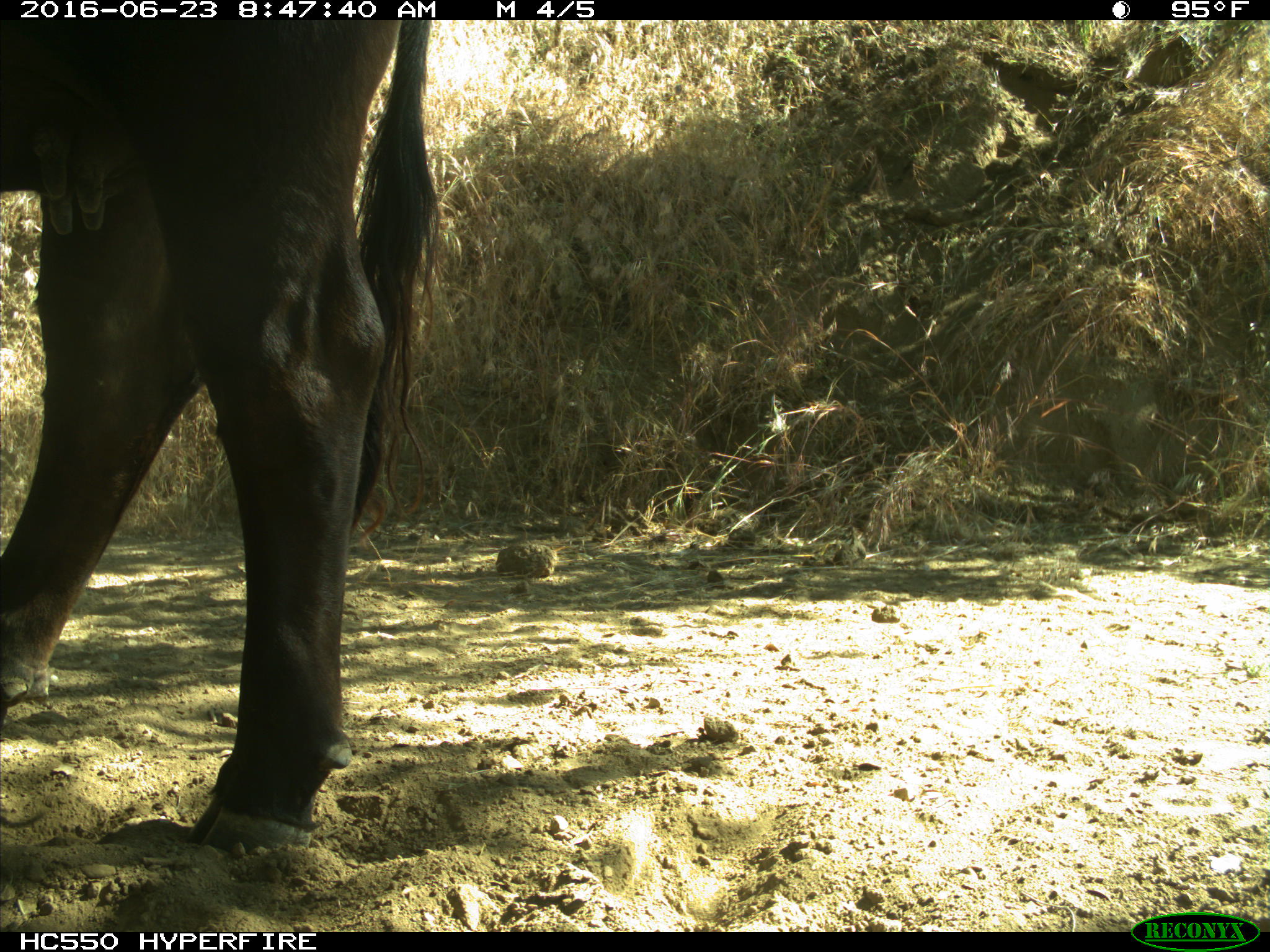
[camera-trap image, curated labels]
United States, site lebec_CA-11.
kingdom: Animalia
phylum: Chordata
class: Mammalia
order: Artiodactyla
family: Bovidae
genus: Bos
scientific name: Bos taurus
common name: domestic cow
Bos taurus (domestic cow).